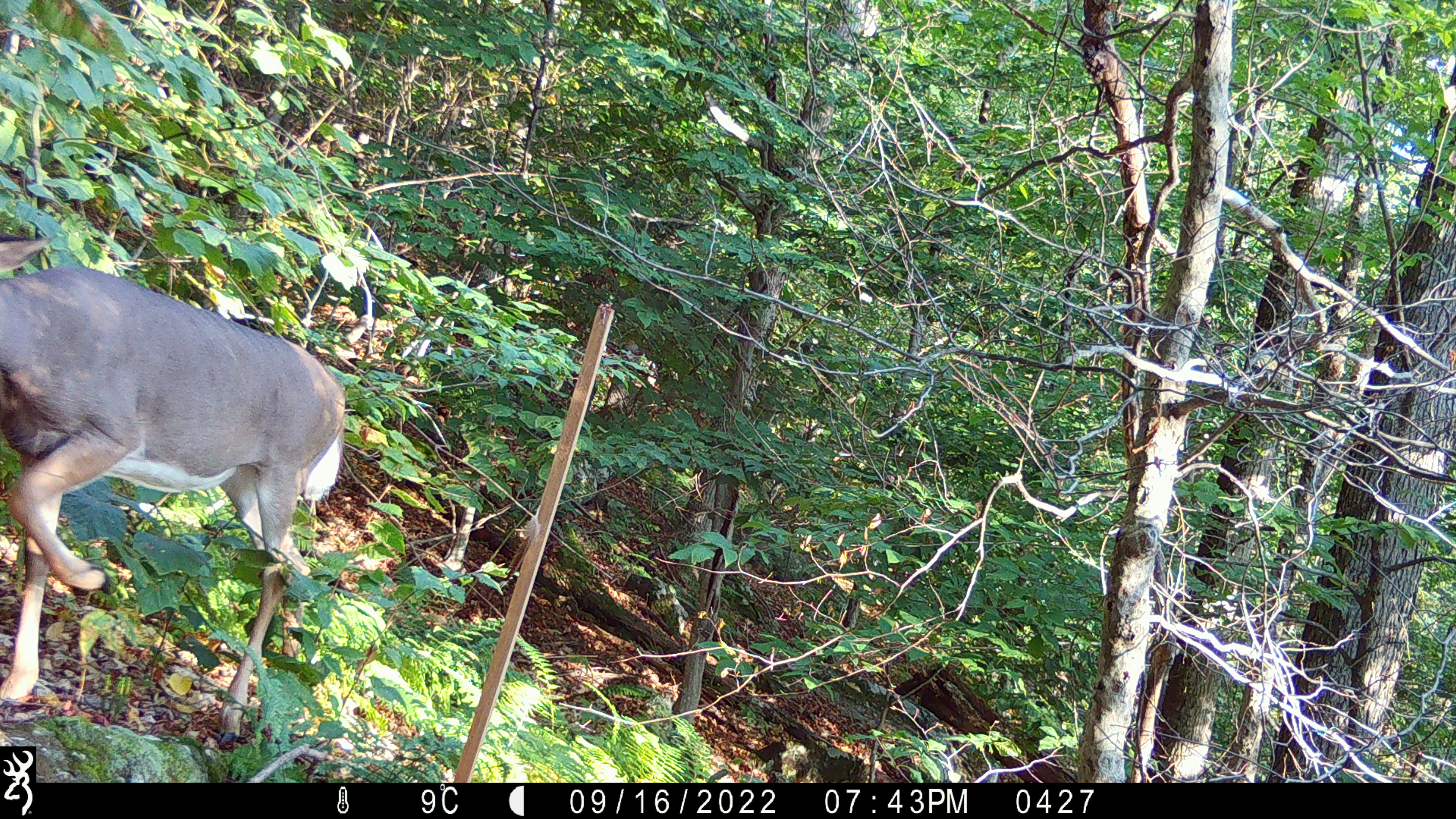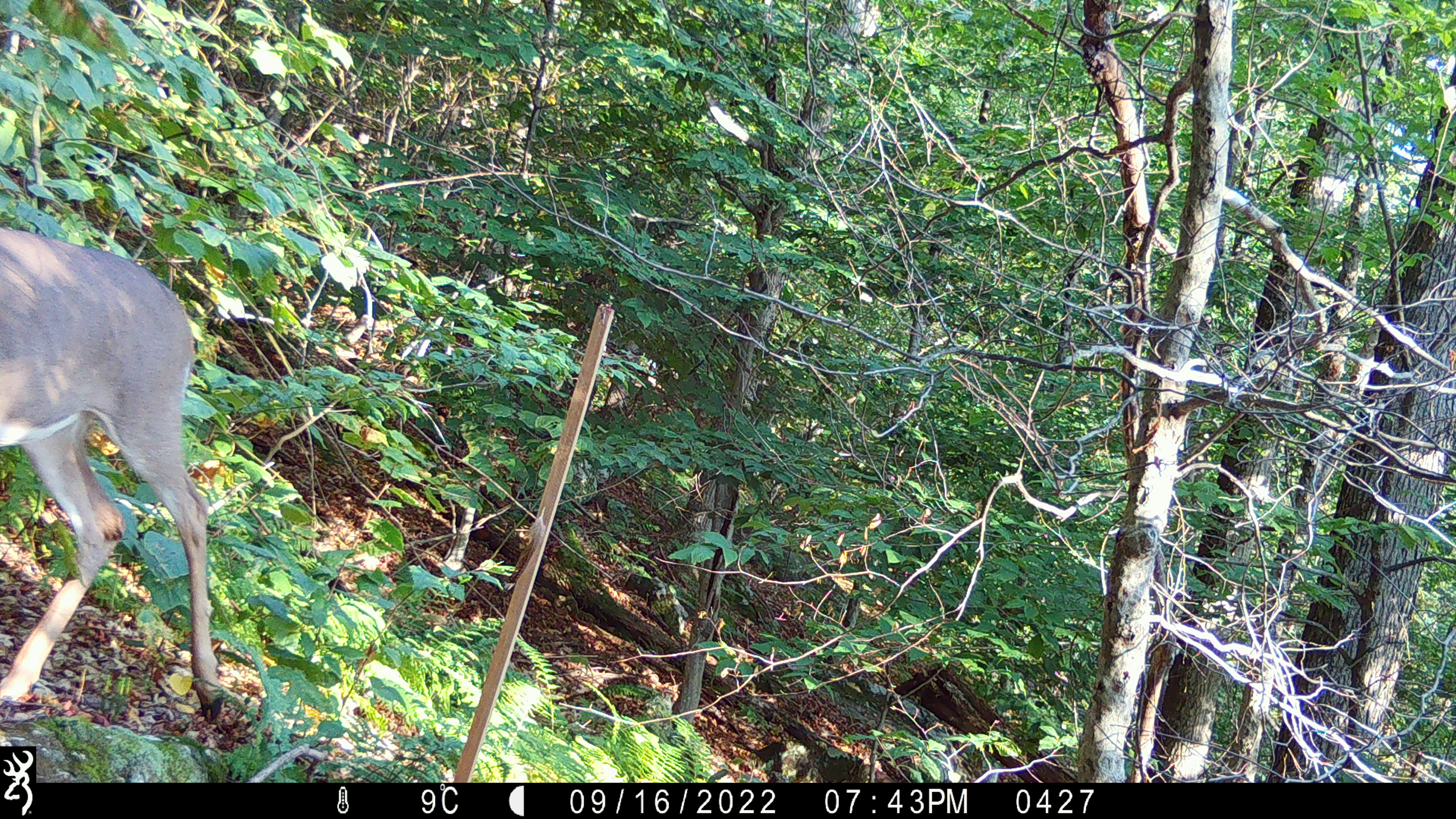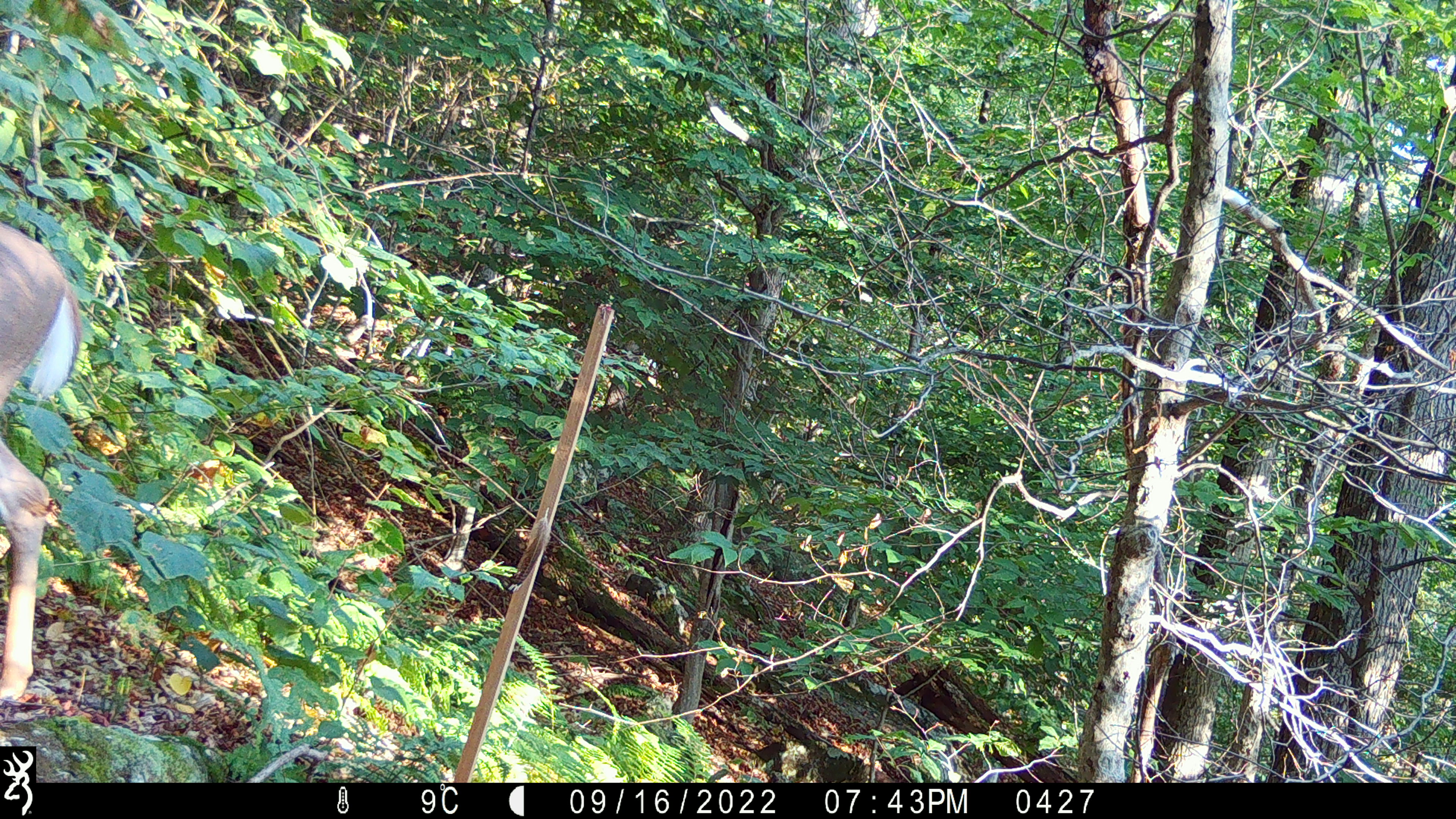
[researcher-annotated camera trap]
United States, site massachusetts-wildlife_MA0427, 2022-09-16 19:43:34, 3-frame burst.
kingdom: Animalia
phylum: Chordata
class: Mammalia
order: Artiodactyla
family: Cervidae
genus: Odocoileus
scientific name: Odocoileus virginianus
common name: white-tailed deer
White-tailed deer (Odocoileus virginianus).